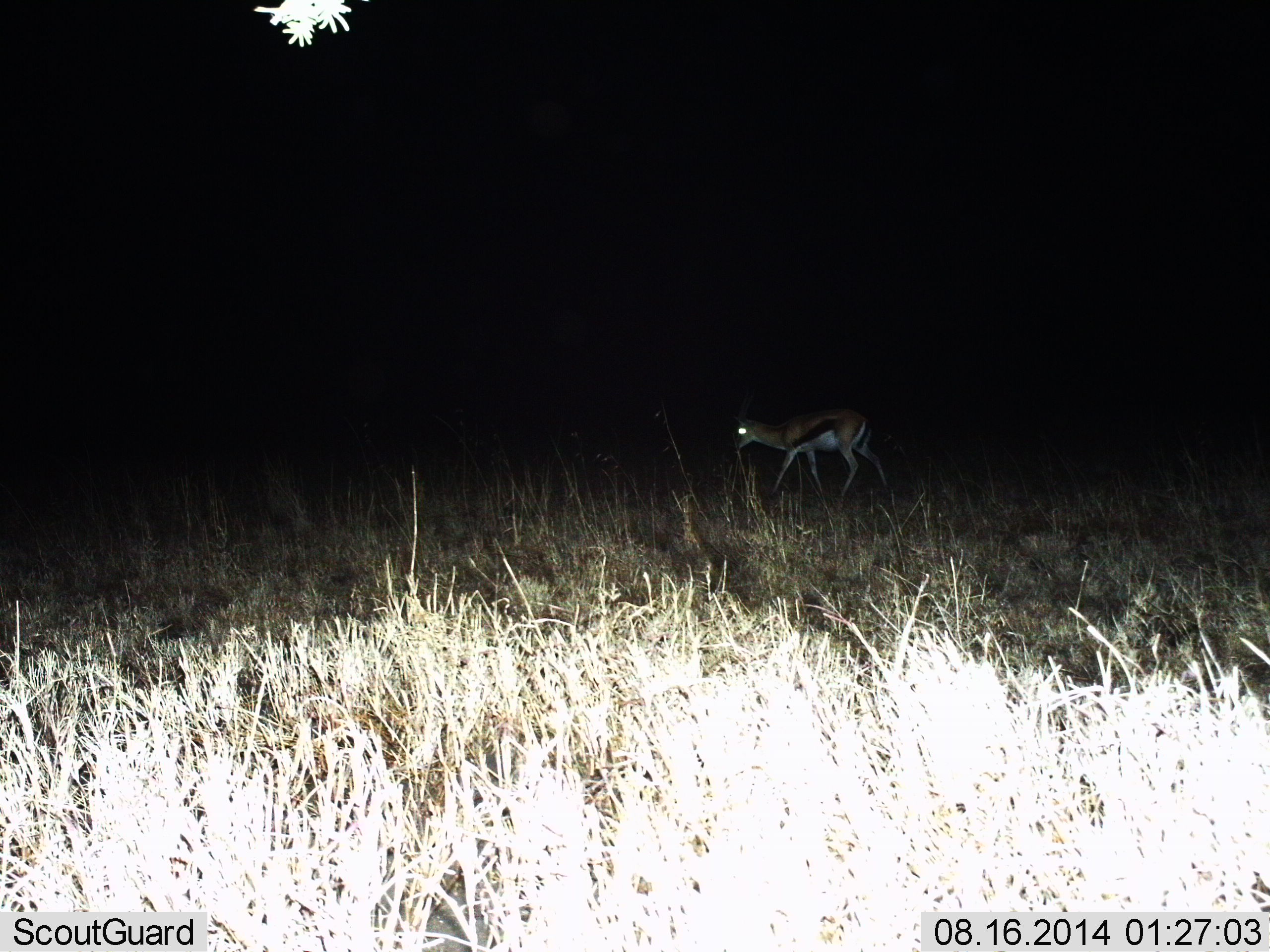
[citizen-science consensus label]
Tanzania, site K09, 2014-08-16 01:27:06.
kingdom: Animalia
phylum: Chordata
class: Mammalia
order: Artiodactyla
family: Bovidae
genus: Eudorcas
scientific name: Eudorcas thomsonii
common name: thomson's gazelle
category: gazellethomsons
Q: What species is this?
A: Gazellethomsons (thomson's gazelle) (Eudorcas thomsonii).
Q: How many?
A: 1.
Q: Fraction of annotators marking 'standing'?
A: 20%.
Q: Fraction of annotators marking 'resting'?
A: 0%.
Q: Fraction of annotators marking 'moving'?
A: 80%.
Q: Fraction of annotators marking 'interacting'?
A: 0%.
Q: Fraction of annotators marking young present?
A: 0%.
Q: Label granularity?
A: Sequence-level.